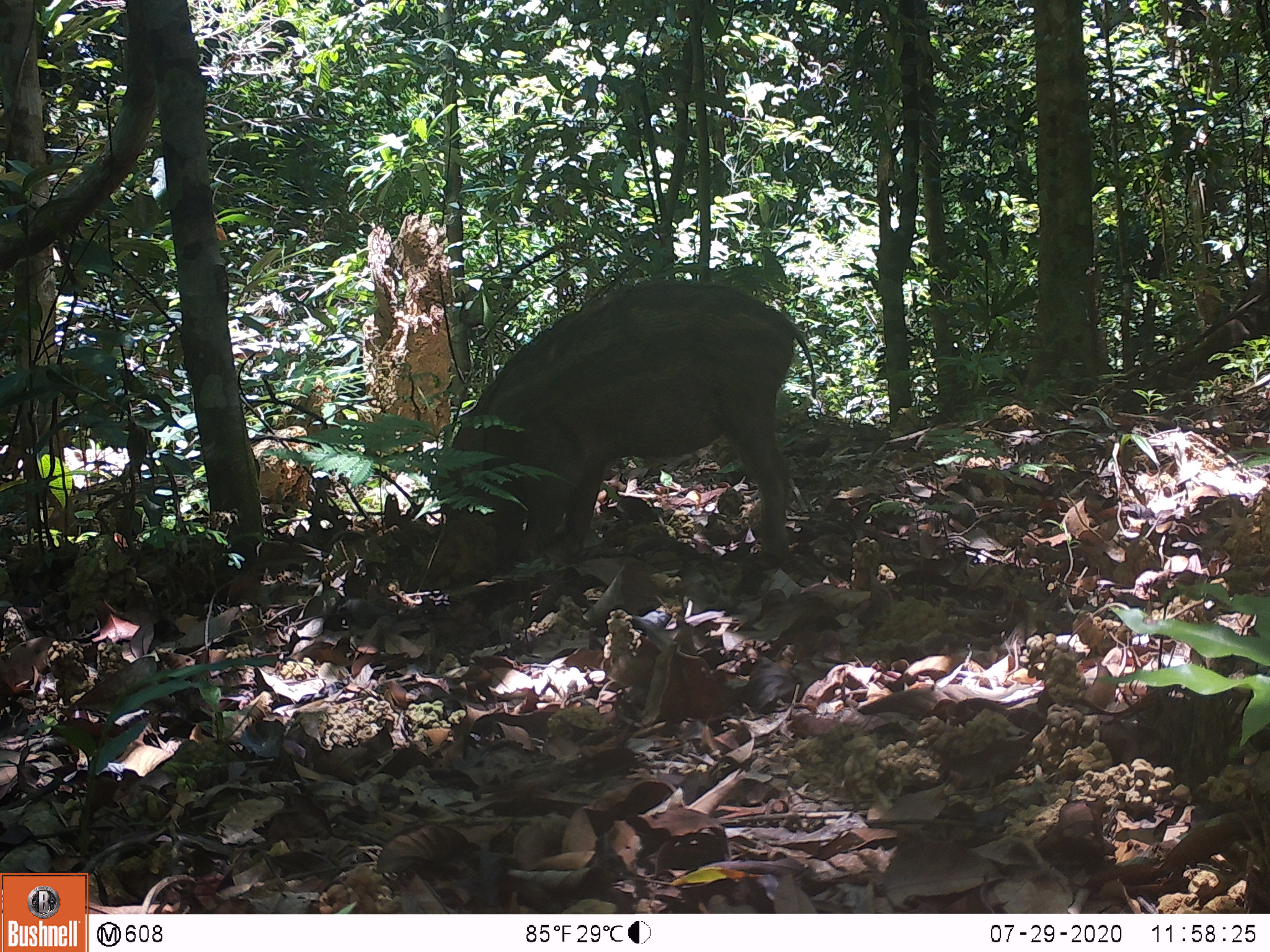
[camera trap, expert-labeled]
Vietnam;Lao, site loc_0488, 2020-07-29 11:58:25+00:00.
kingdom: Animalia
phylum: Chordata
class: Mammalia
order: Artiodactyla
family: Suidae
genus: Sus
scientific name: Sus scrofa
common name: eurasian wild pig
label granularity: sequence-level